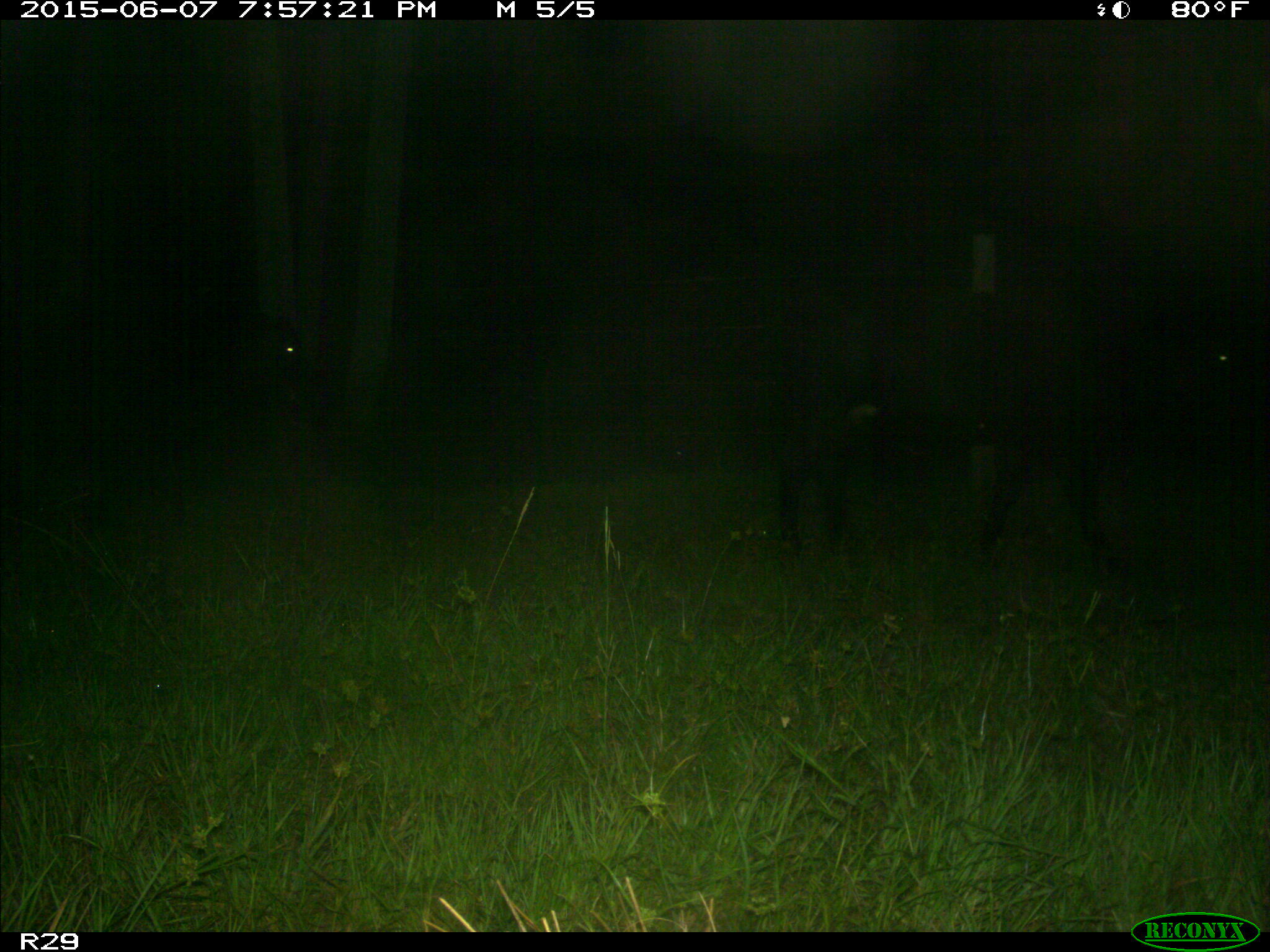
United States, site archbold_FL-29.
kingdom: Animalia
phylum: Chordata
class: Mammalia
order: Artiodactyla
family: Bovidae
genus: Bos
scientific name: Bos taurus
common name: domestic cow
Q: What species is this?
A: Bos taurus (domestic cow).